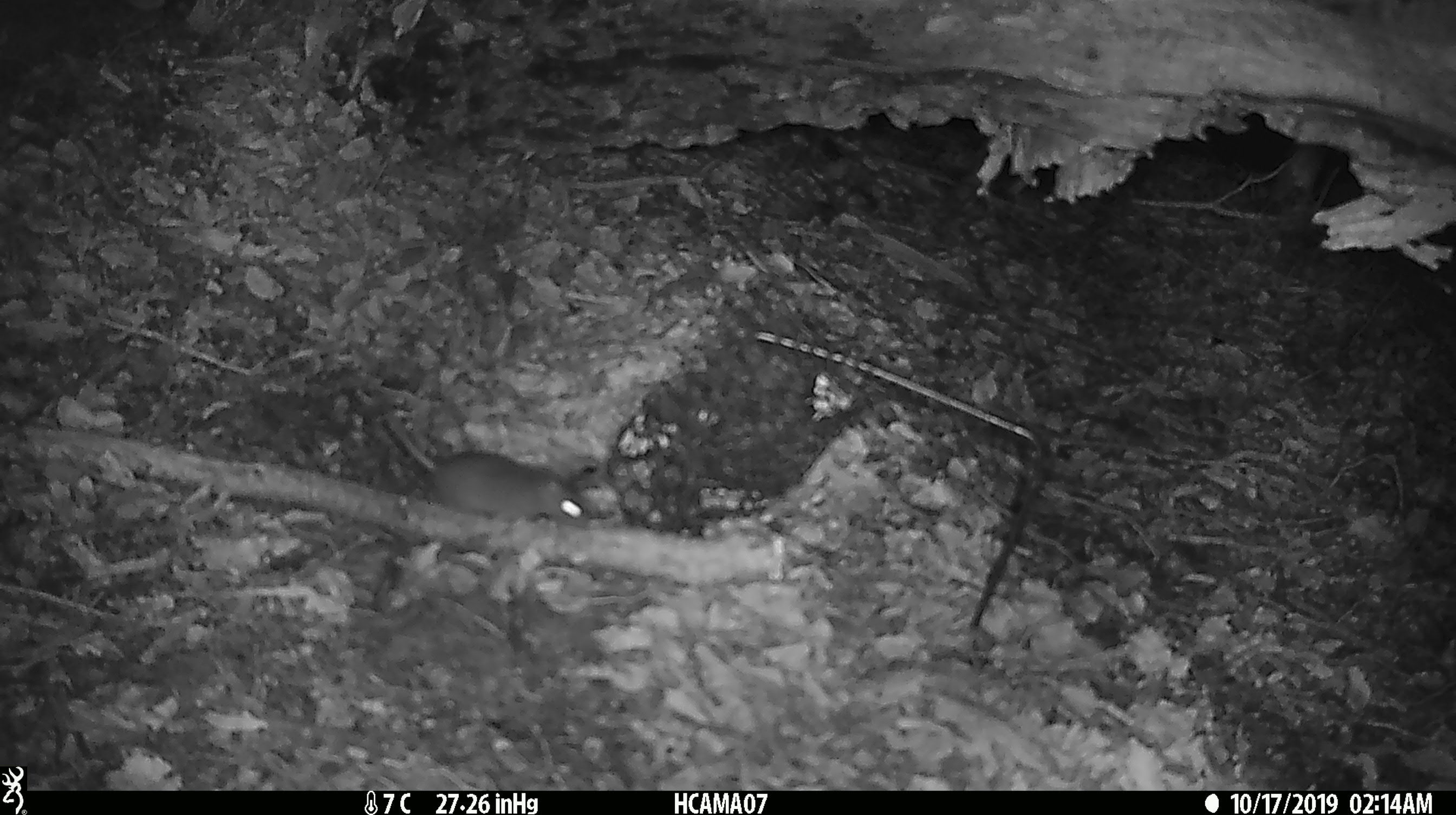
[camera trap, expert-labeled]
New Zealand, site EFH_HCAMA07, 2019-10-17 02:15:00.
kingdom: Animalia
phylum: Chordata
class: Mammalia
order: Rodentia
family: Muridae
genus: Mus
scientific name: Mus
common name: mouse